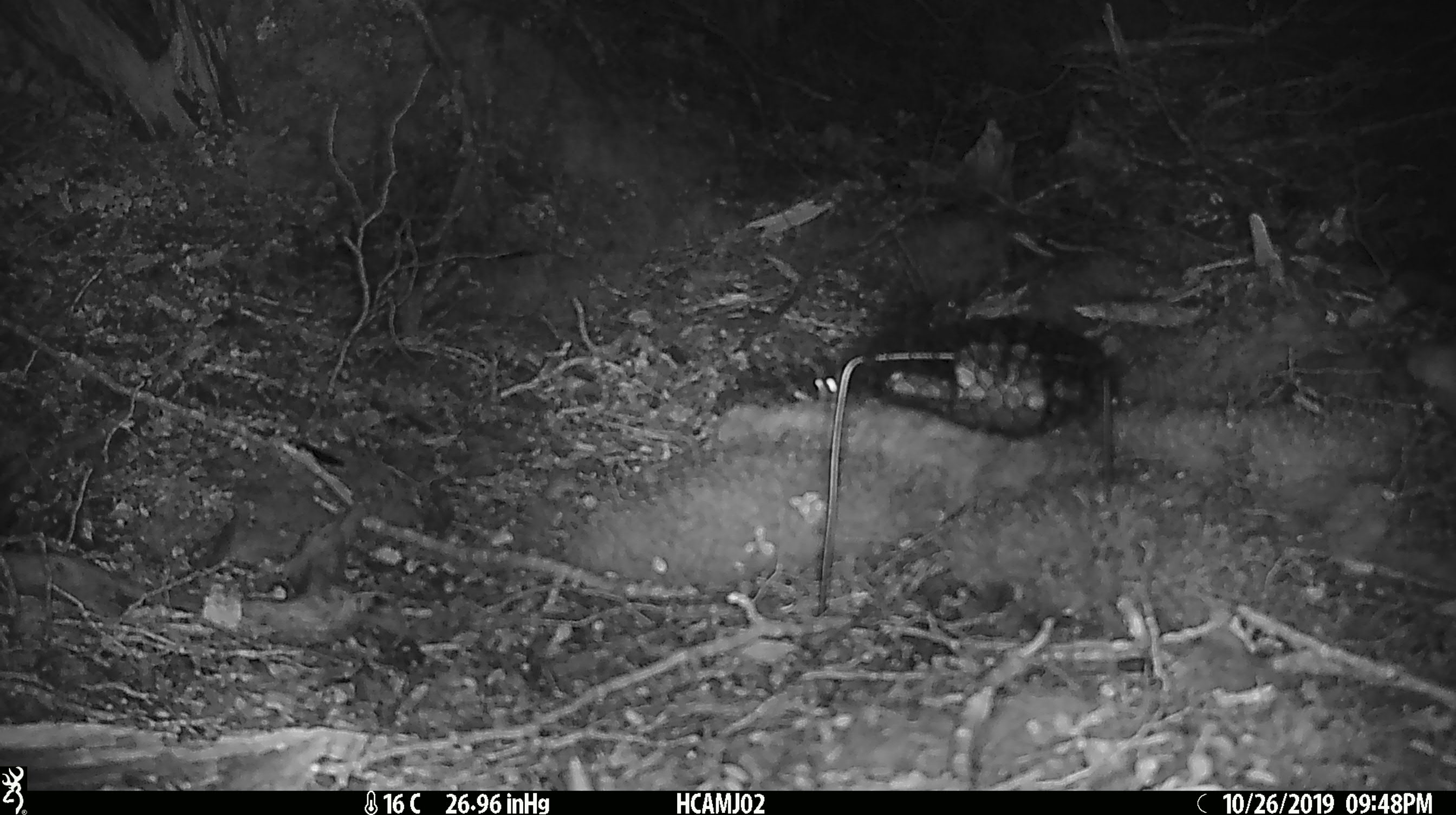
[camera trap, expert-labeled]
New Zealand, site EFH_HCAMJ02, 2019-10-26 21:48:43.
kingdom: Animalia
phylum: Chordata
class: Mammalia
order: Rodentia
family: Muridae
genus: Mus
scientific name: Mus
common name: mouse